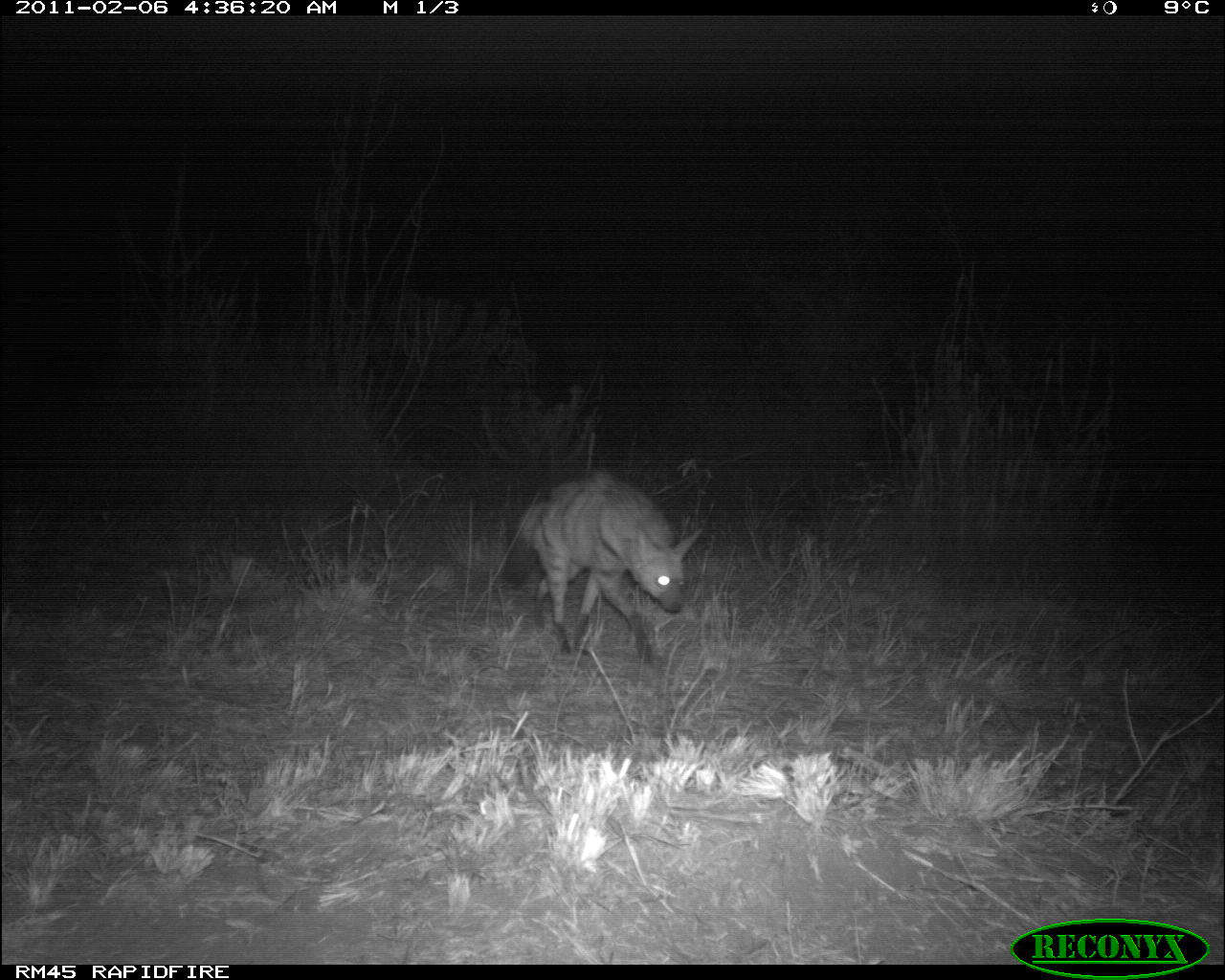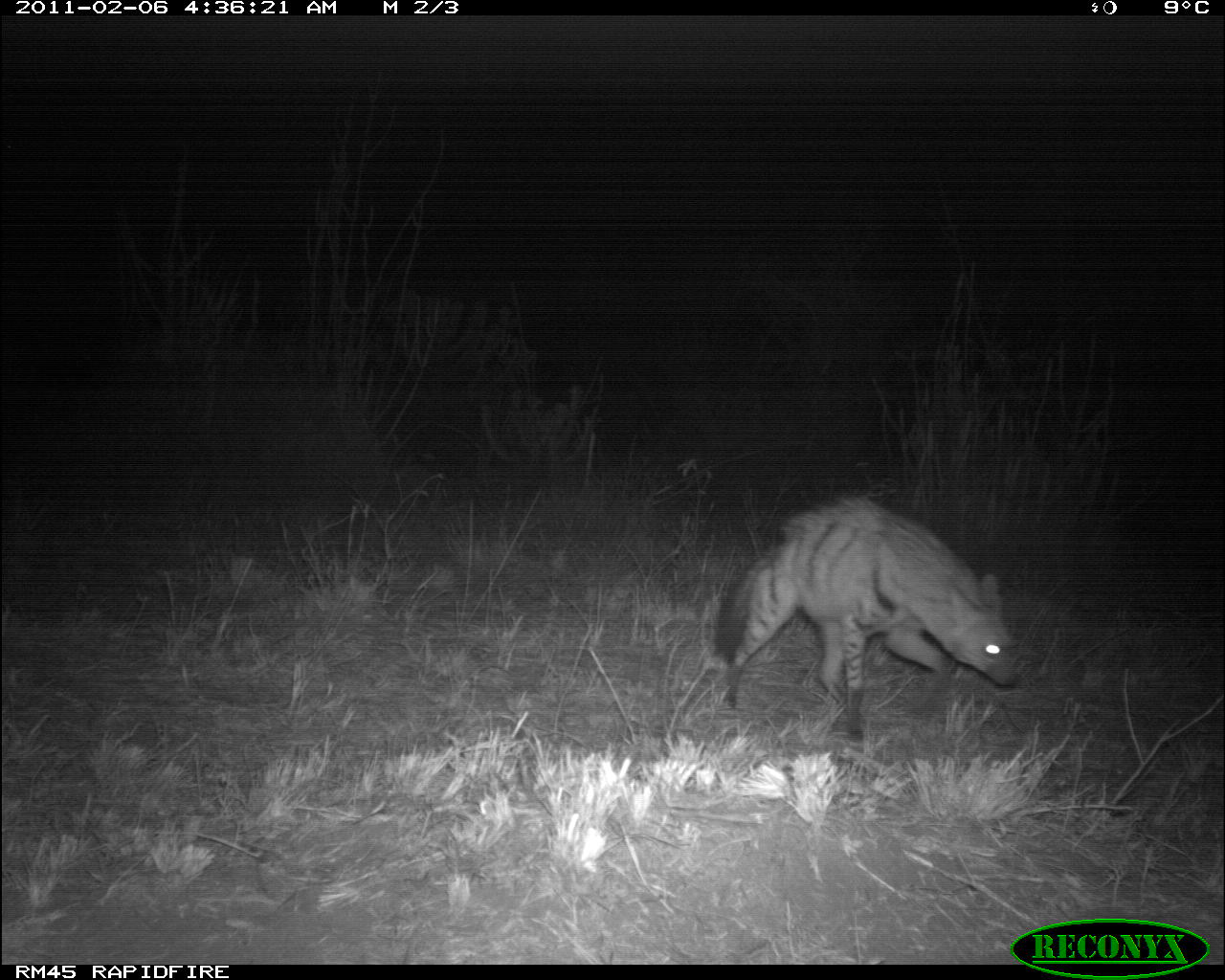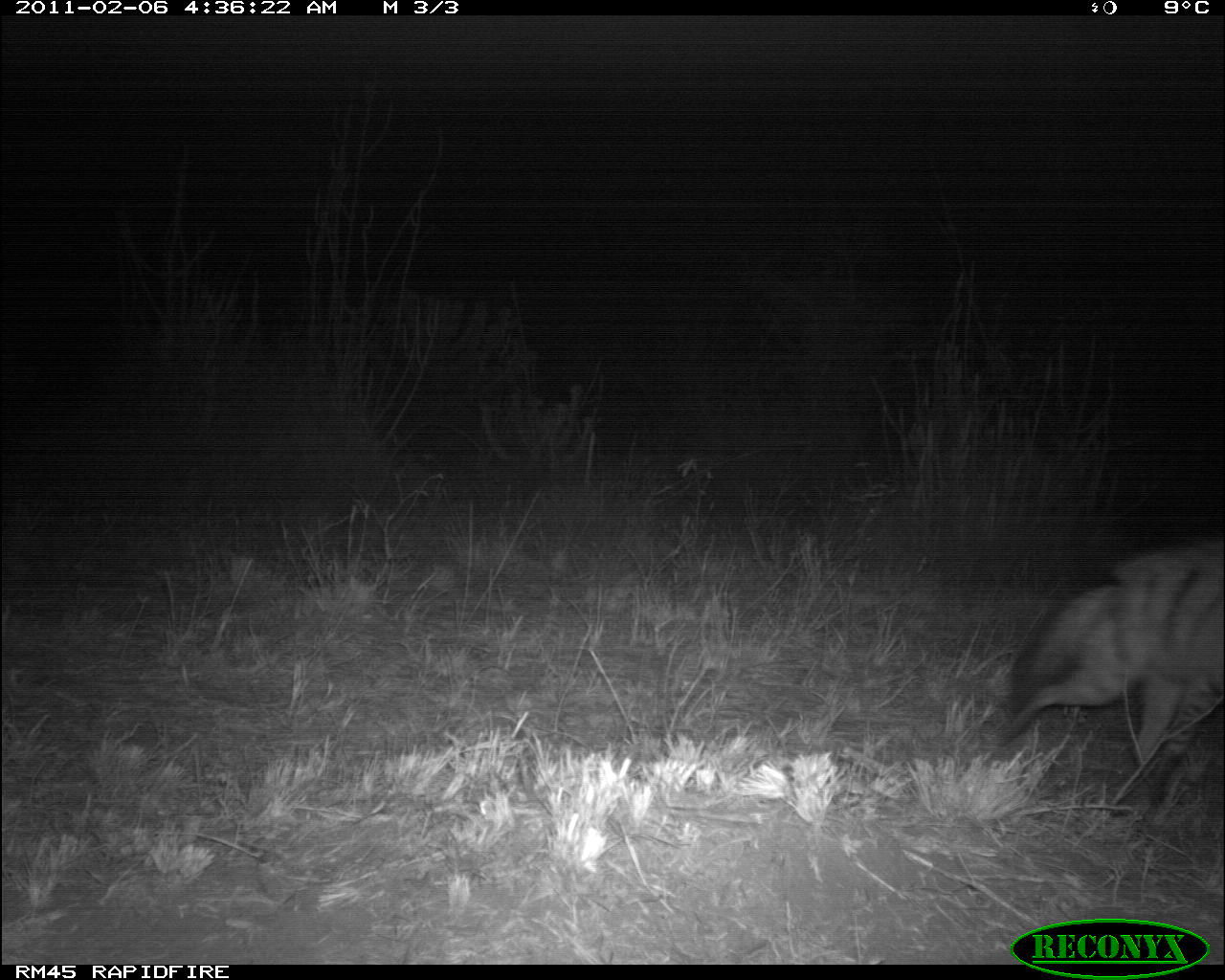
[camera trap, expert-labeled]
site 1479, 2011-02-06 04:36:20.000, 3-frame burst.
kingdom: Animalia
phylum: Chordata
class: Mammalia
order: Carnivora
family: Hyaenidae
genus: Proteles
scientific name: Proteles cristatus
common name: aardwolf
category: proteles cristata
Proteles cristata (aardwolf) (Proteles cristatus), count 1.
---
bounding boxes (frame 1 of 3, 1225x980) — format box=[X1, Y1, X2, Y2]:
proteles cristata: box=[500, 465, 703, 663]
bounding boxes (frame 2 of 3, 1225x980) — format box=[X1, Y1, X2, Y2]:
proteles cristata: box=[706, 487, 1022, 743]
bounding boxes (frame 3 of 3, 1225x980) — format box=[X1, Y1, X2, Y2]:
proteles cristata: box=[979, 535, 1223, 812]